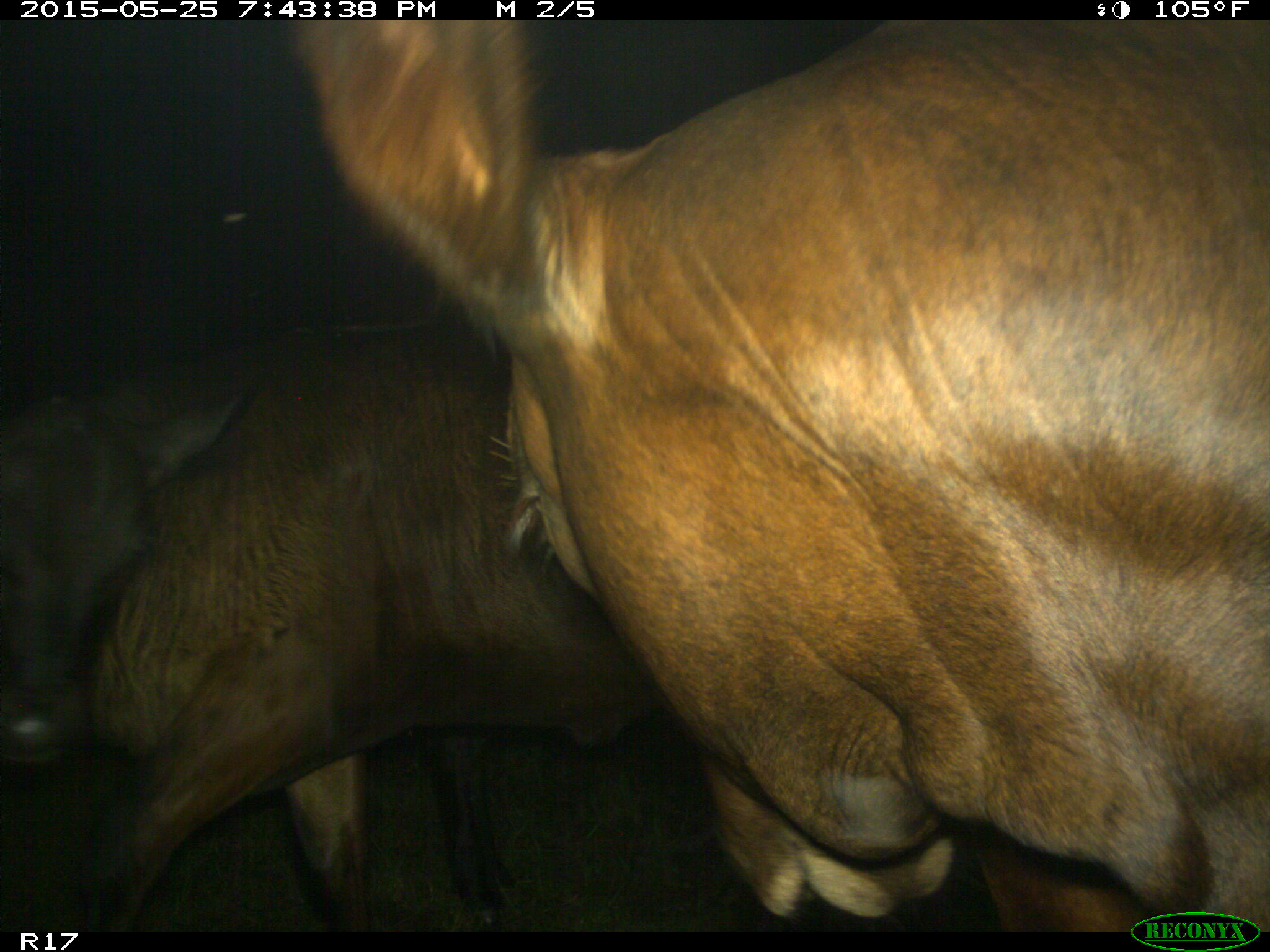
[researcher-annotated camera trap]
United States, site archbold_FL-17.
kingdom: Animalia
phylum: Chordata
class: Mammalia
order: Artiodactyla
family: Bovidae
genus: Bos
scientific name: Bos taurus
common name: domestic cow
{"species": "Bos taurus (domestic cow)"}